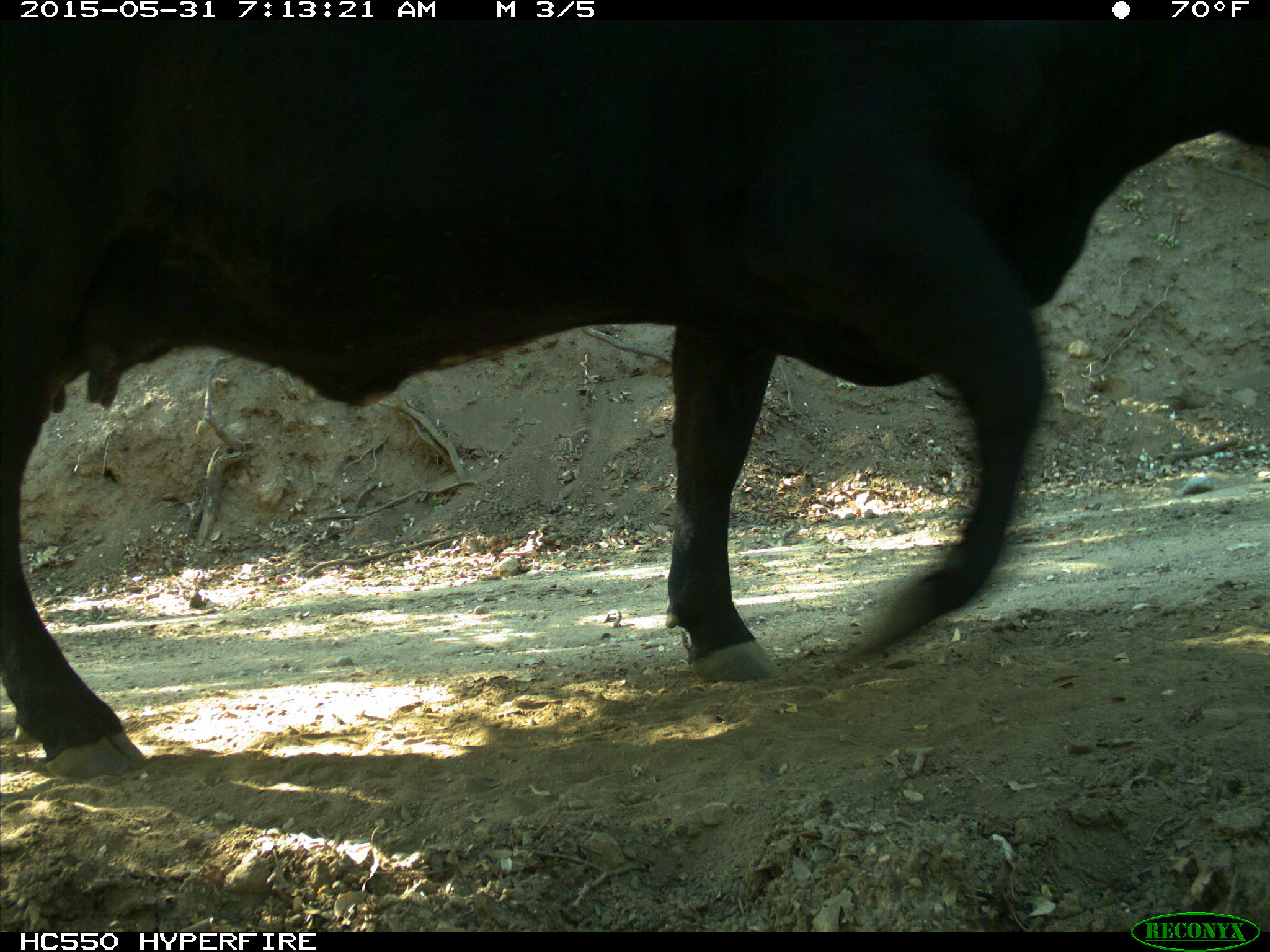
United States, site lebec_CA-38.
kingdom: Animalia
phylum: Chordata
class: Mammalia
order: Artiodactyla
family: Bovidae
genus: Bos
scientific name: Bos taurus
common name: domestic cow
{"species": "Bos taurus (domestic cow)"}